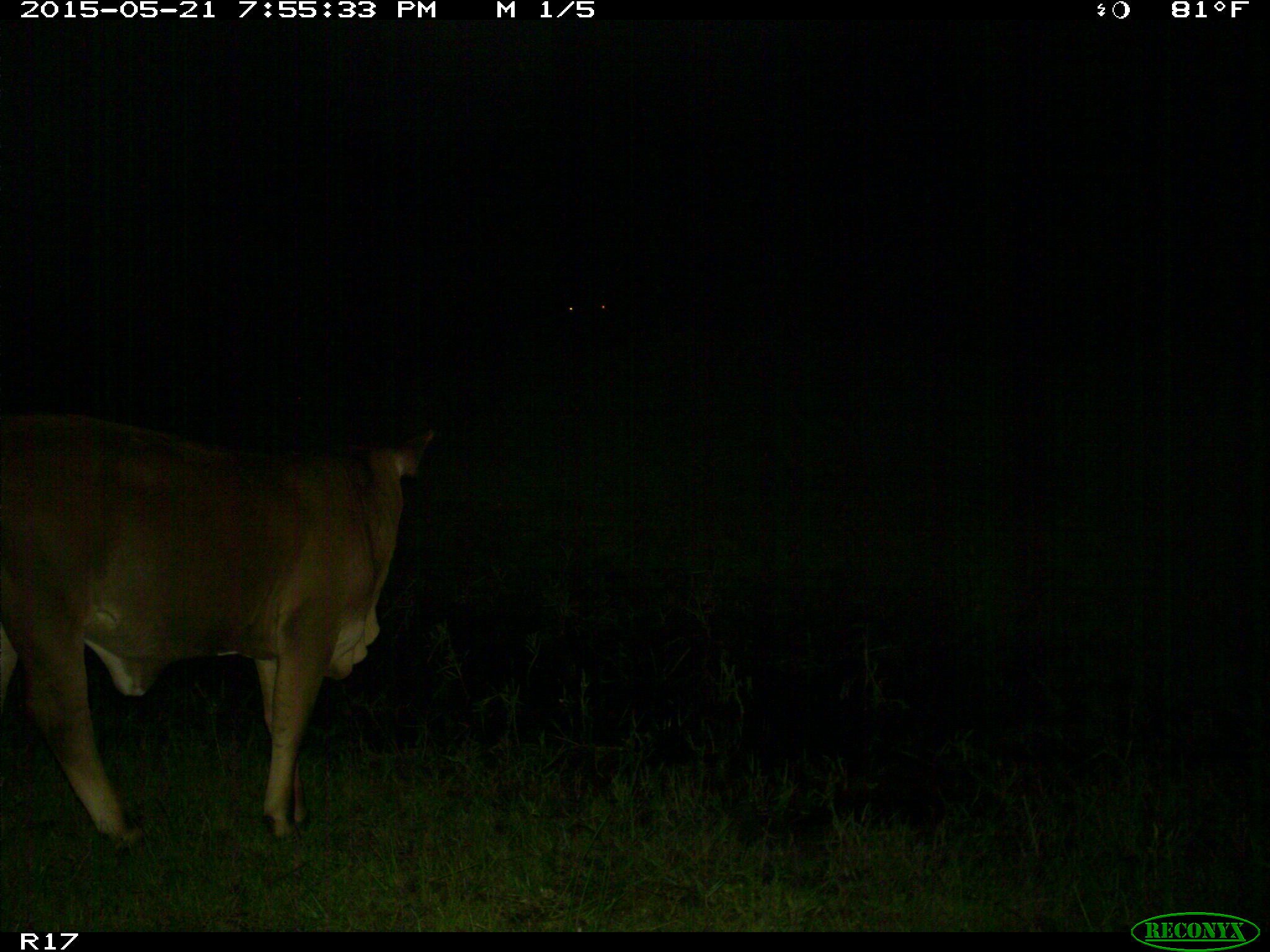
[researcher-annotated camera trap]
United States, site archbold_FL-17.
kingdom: Animalia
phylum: Chordata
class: Mammalia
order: Artiodactyla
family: Bovidae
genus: Bos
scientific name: Bos taurus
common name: domestic cow